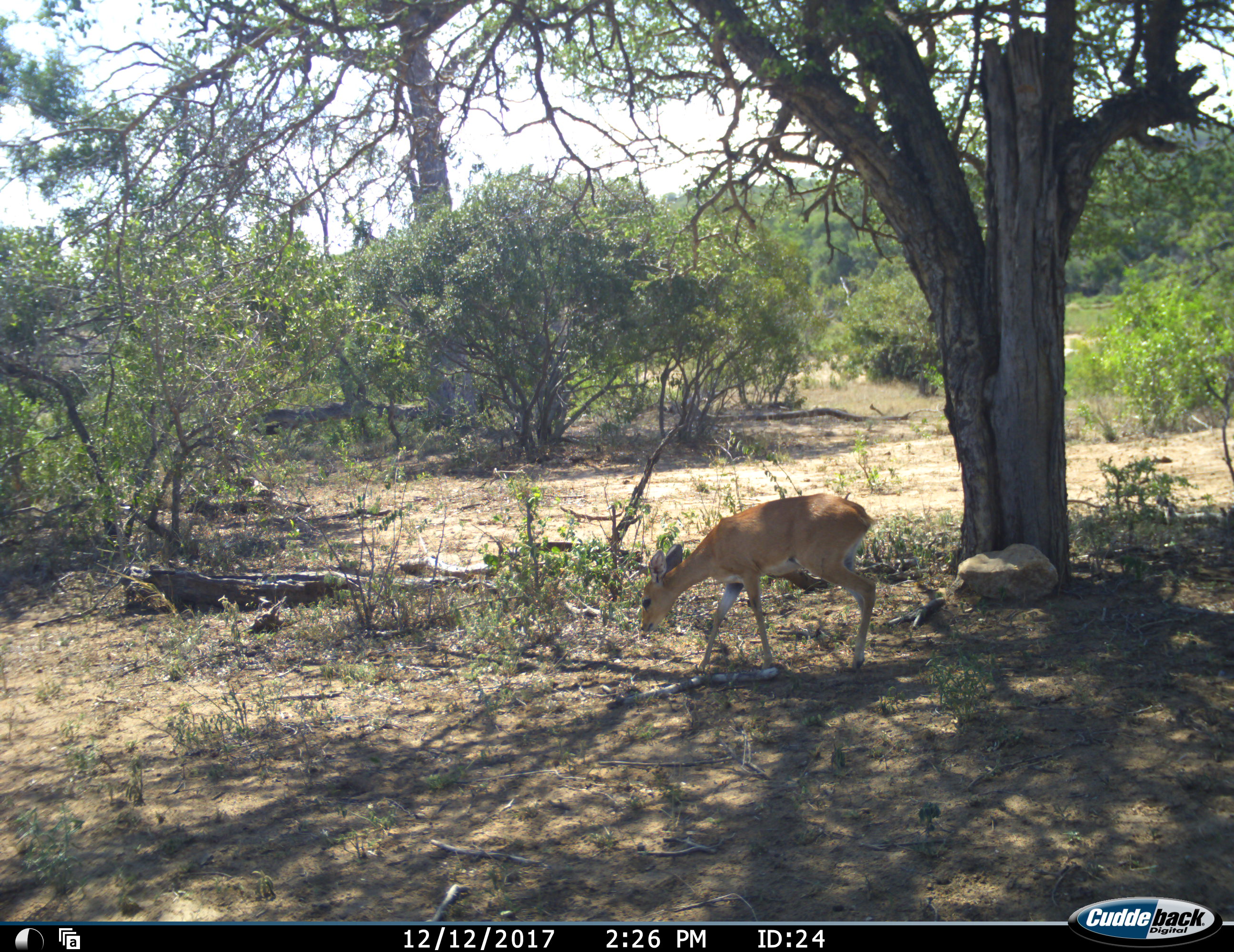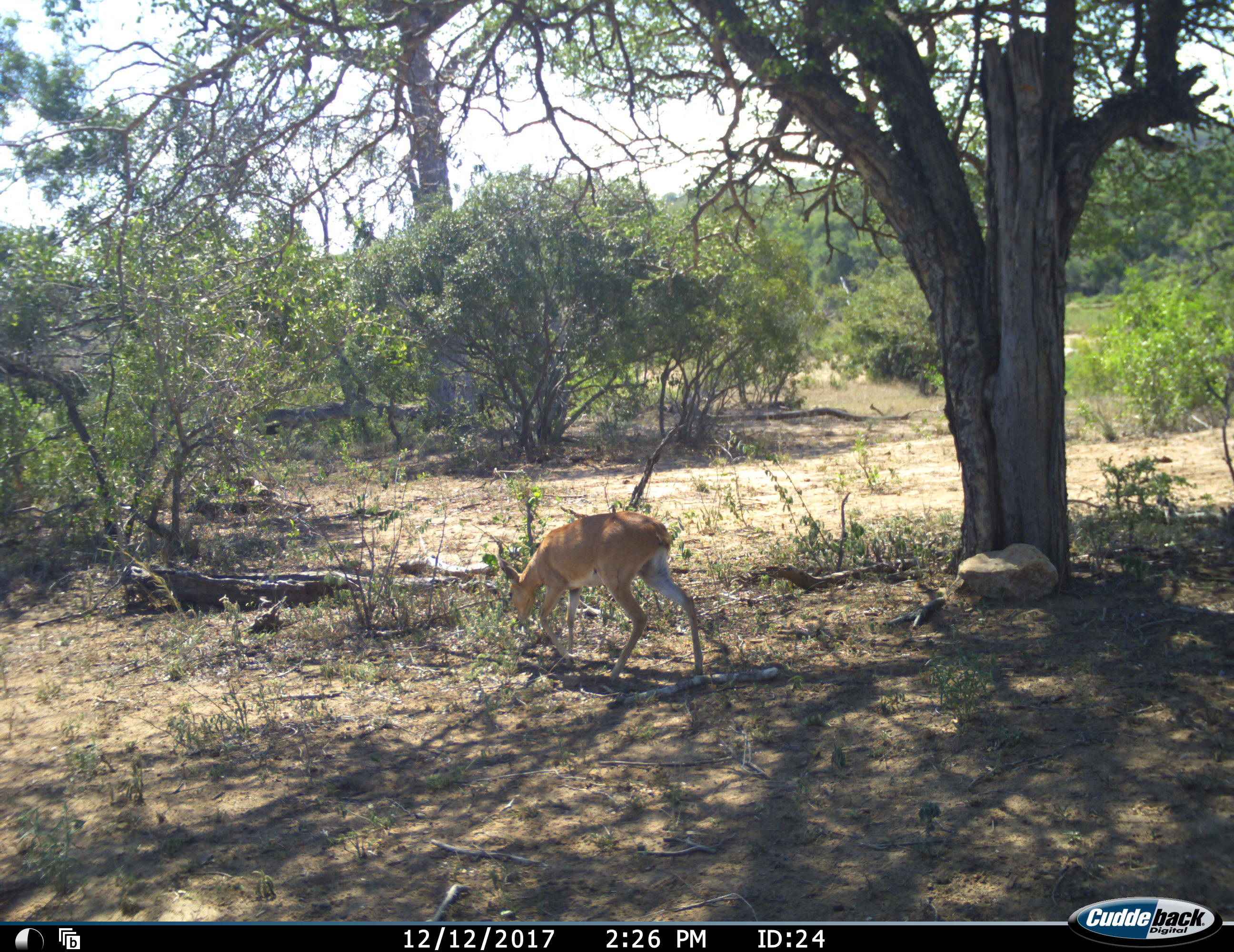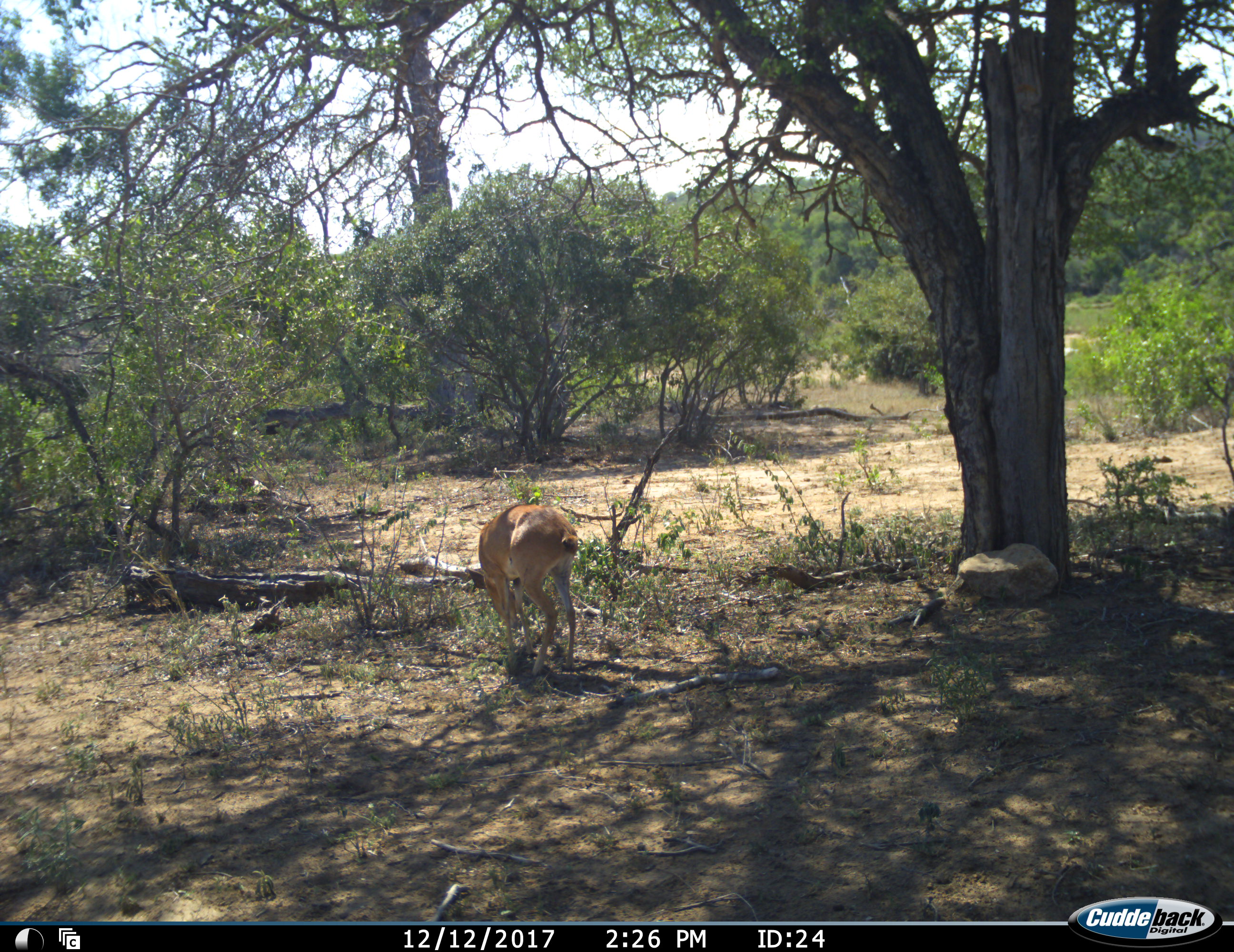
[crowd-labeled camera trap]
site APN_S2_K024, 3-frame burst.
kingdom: Animalia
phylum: Chordata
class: Mammalia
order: Artiodactyla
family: Bovidae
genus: Raphicerus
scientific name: Raphicerus campestris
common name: steenbok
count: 1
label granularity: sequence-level